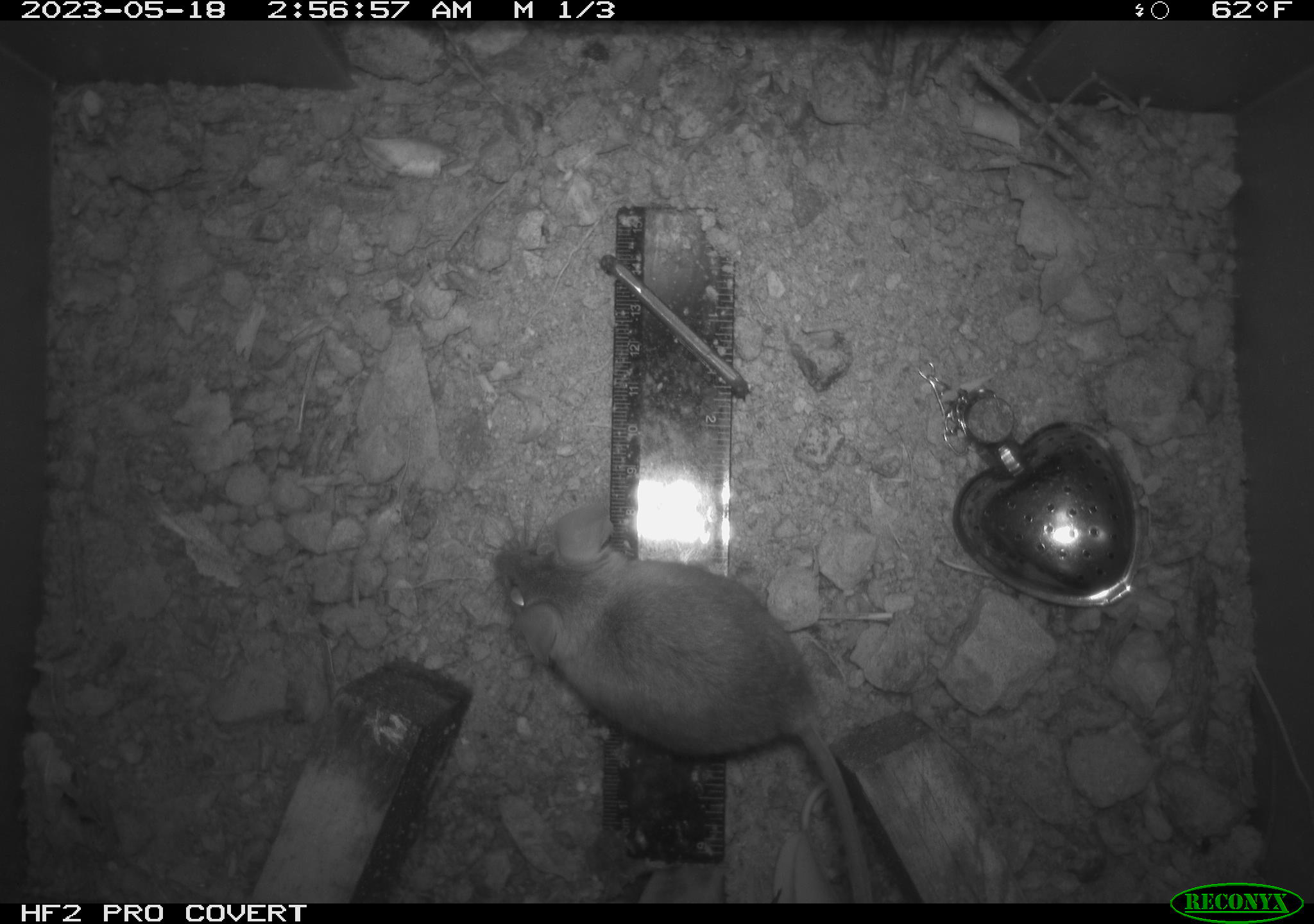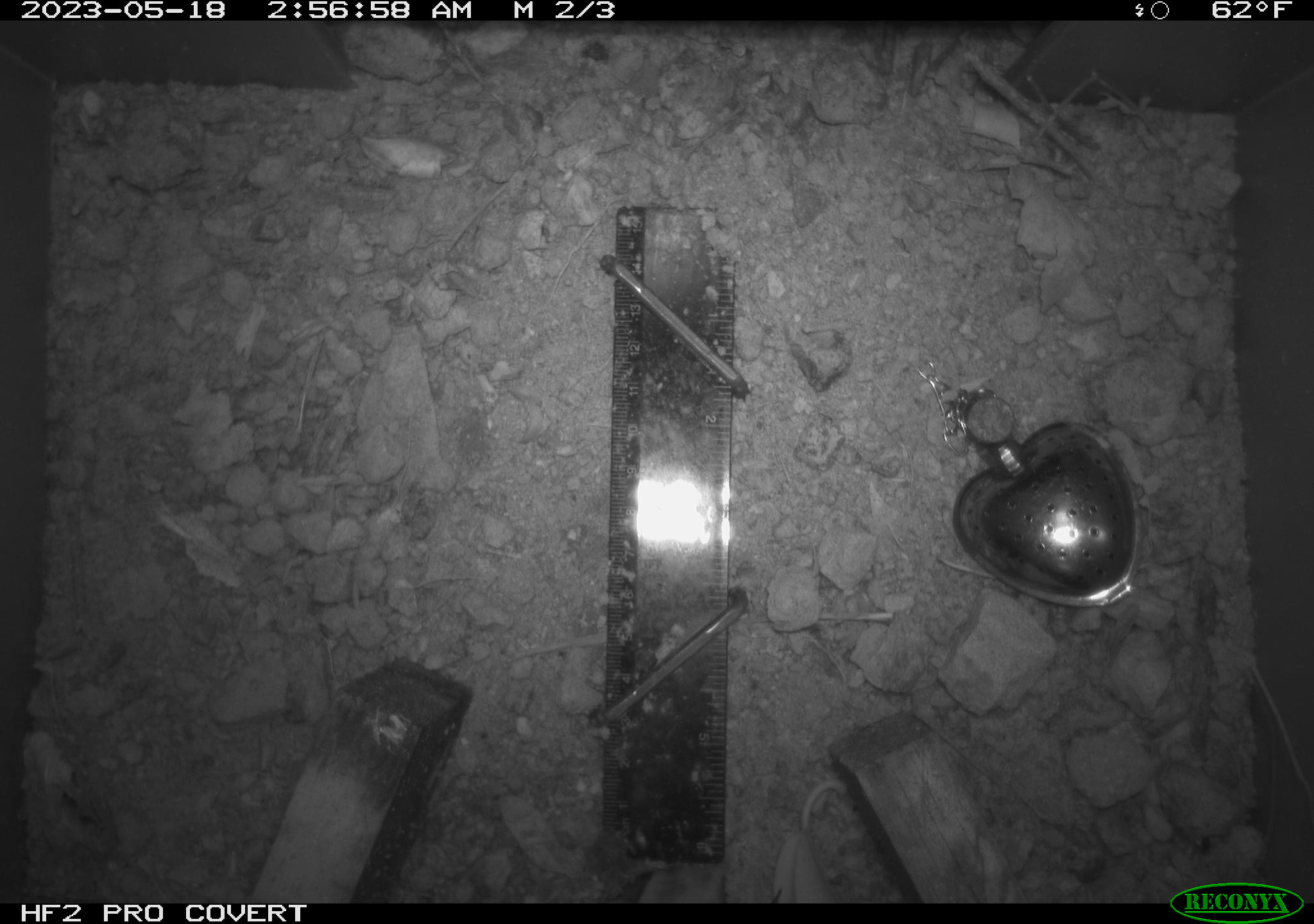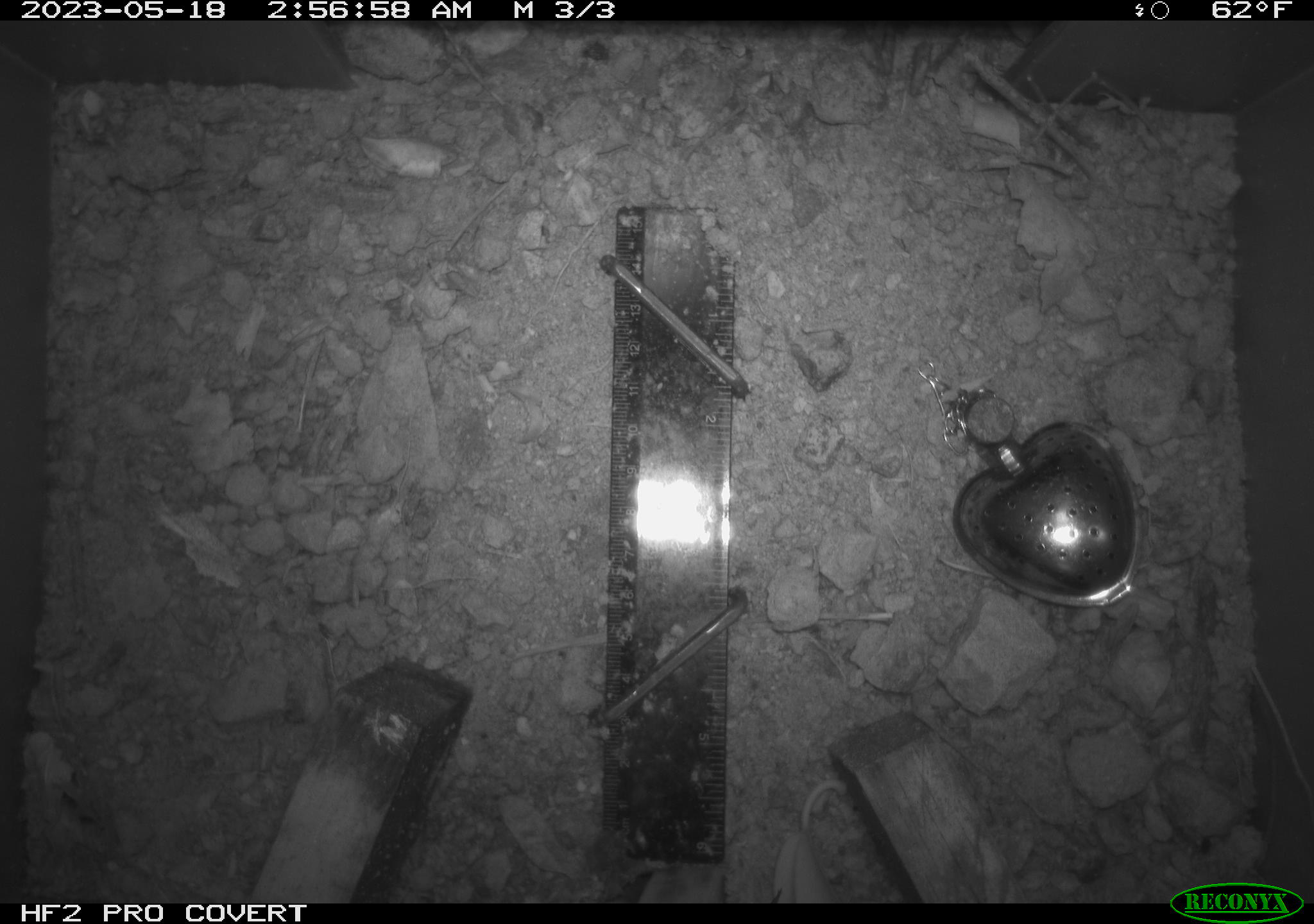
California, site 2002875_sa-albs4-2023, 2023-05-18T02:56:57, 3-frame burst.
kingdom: Animalia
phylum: Chordata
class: Mammalia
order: Rodentia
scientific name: Rodentia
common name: mouse species